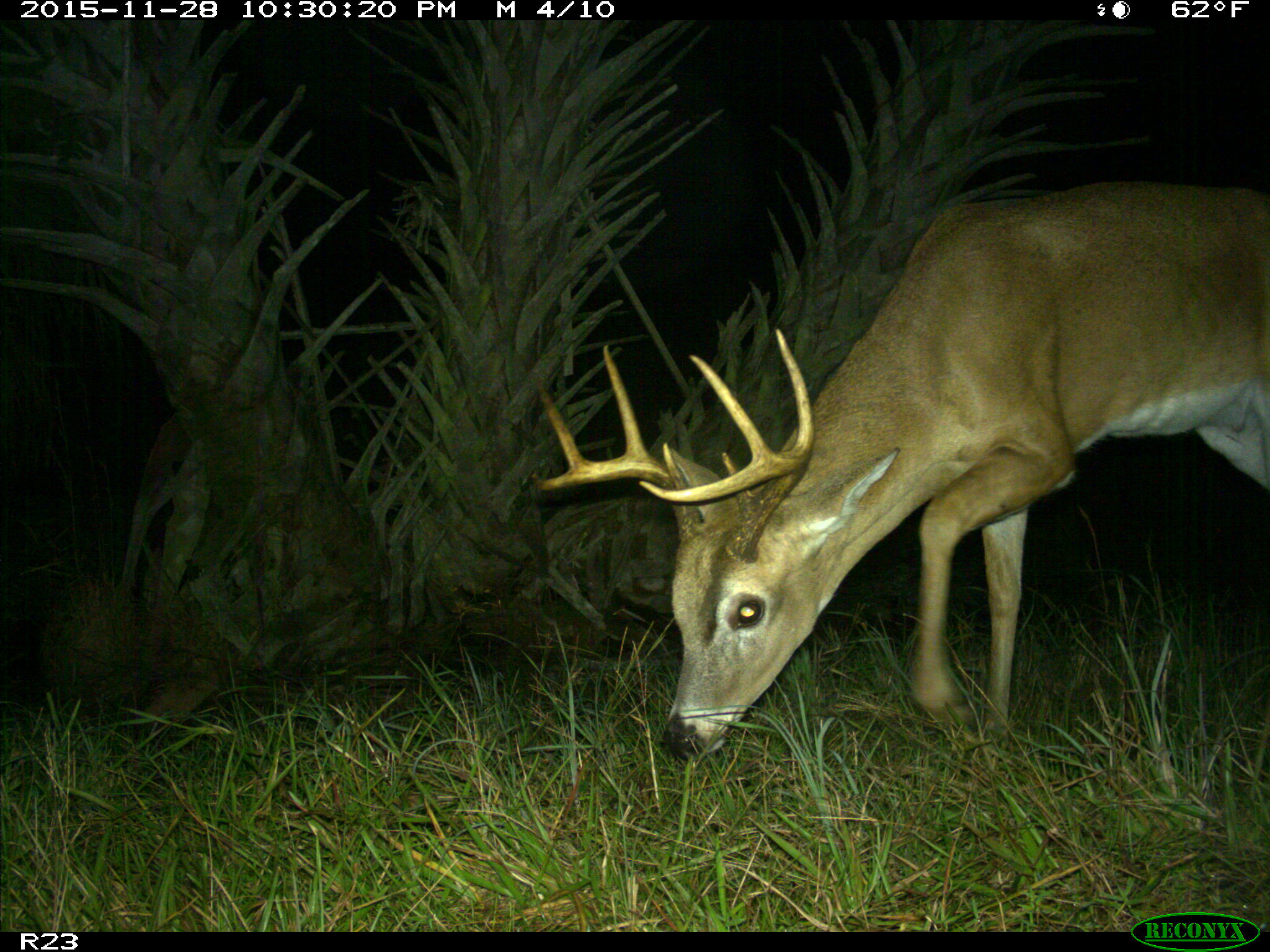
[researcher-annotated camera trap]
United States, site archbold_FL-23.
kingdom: Animalia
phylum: Chordata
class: Mammalia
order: Artiodactyla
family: Cervidae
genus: Odocoileus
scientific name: Odocoileus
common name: deer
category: unidentified deer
Unidentified deer (deer) (Odocoileus).